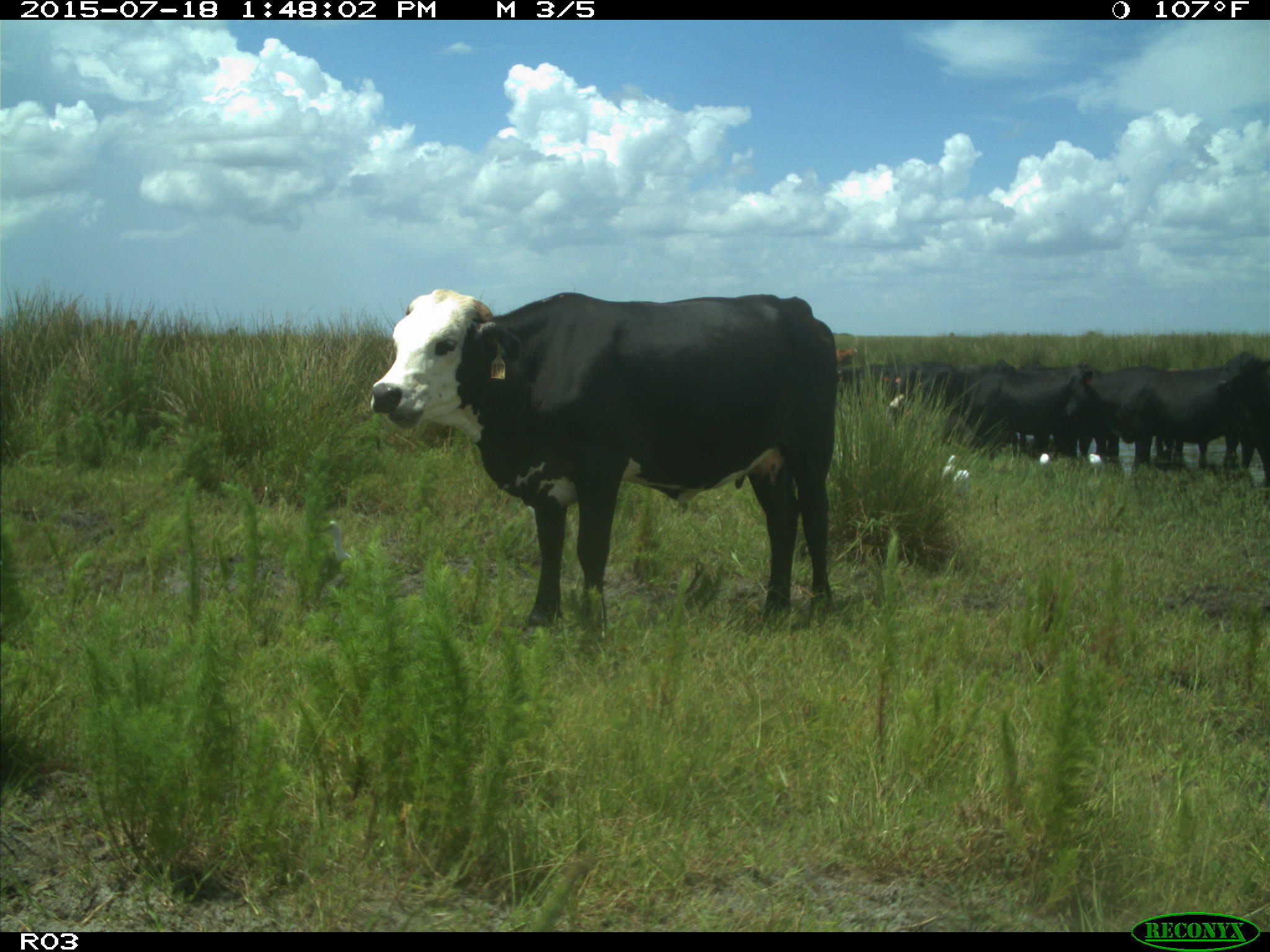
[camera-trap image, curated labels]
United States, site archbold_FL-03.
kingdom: Animalia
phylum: Chordata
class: Mammalia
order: Artiodactyla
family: Bovidae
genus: Bos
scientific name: Bos taurus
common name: domestic cow